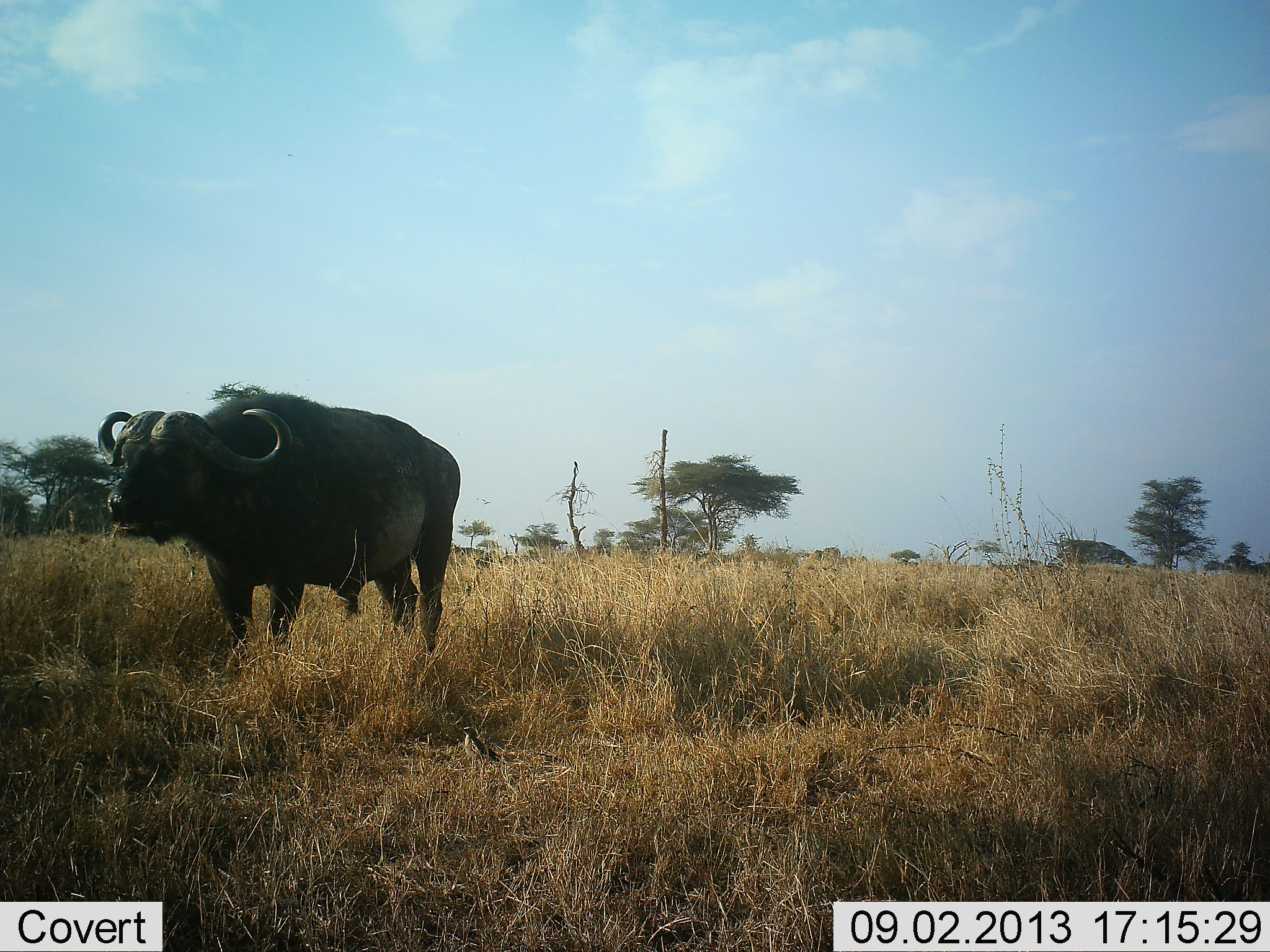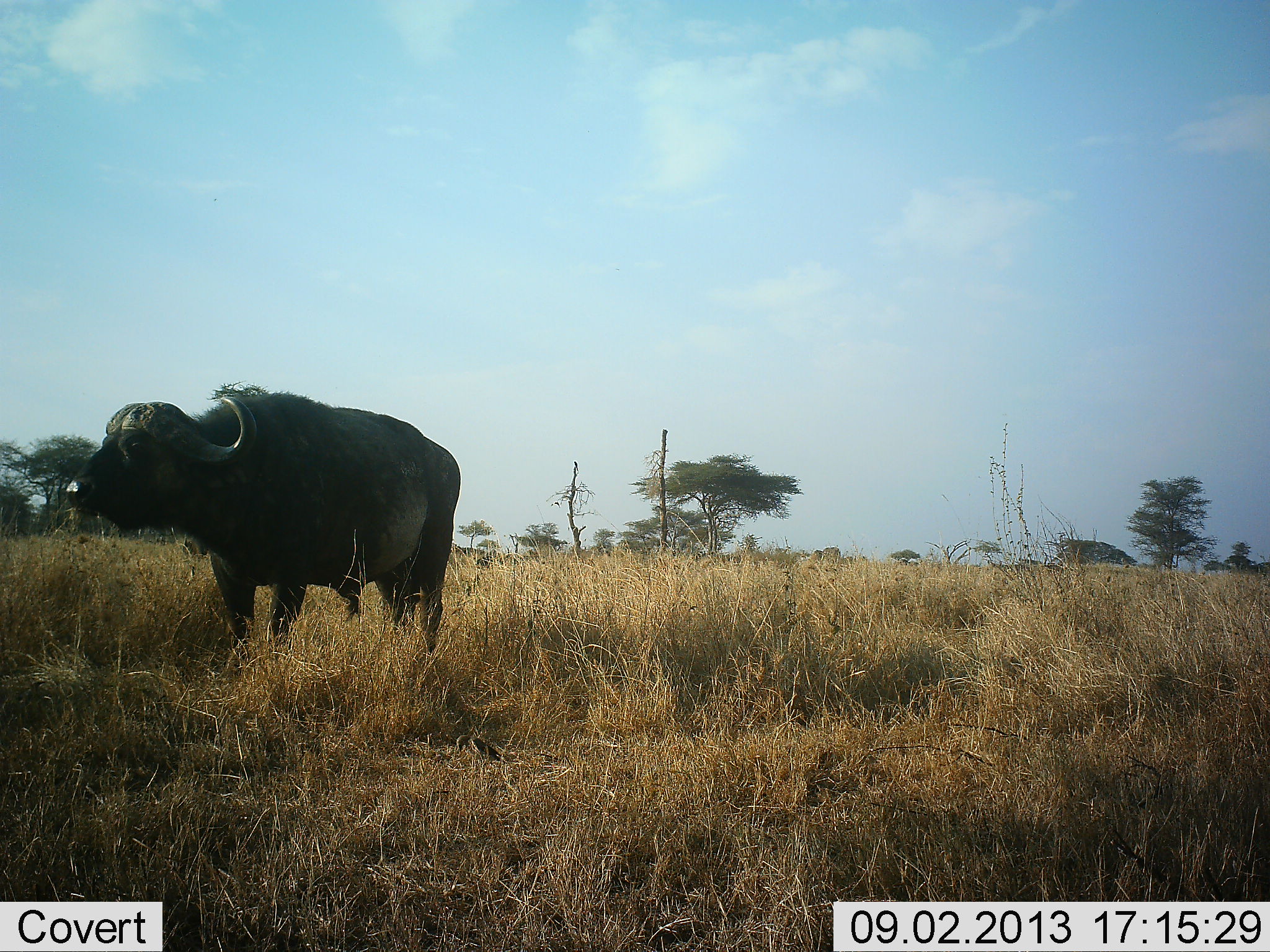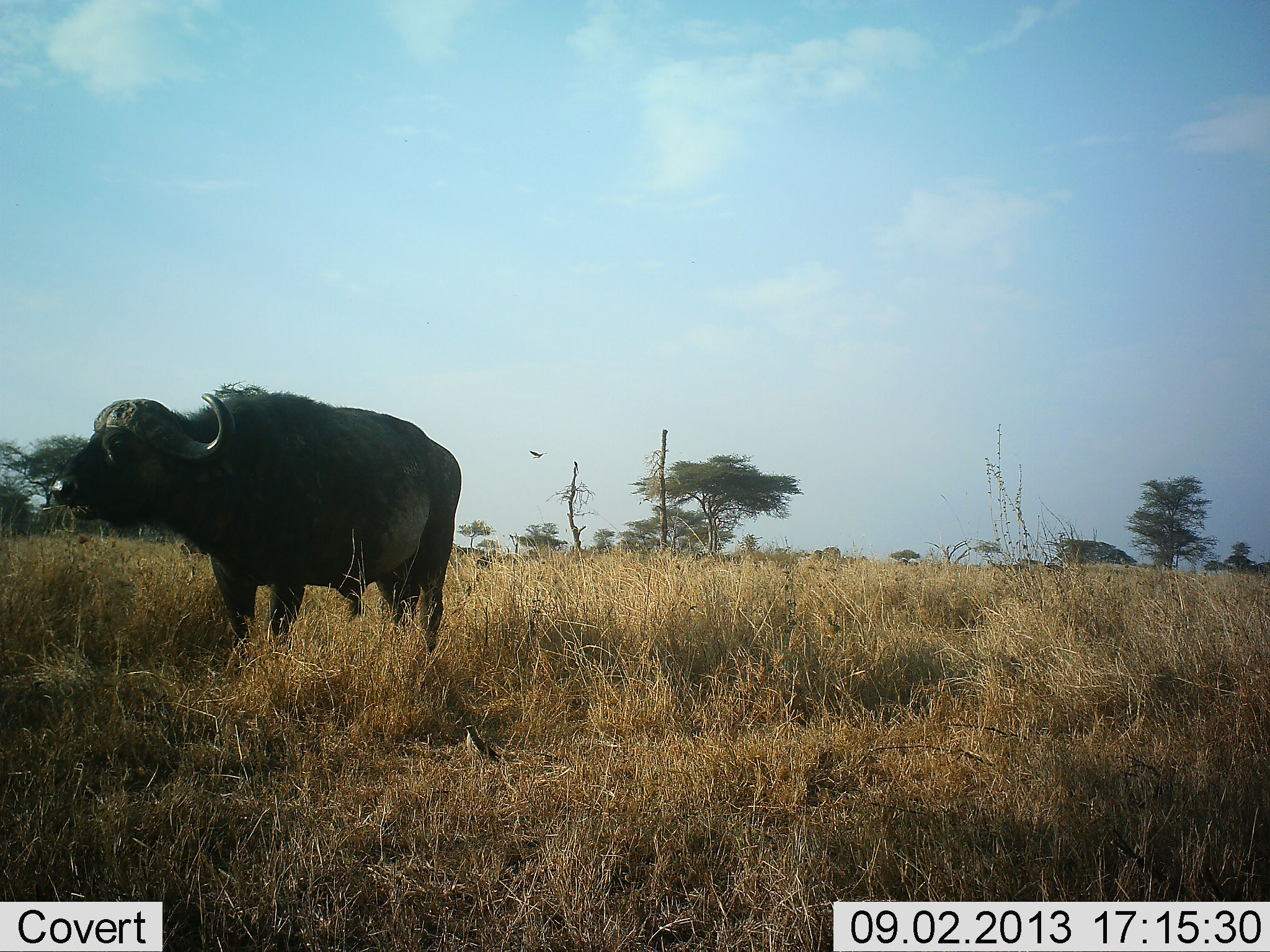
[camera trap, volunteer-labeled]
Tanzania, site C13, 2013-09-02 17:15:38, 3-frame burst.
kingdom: Animalia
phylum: Chordata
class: Mammalia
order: Artiodactyla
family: Bovidae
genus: Syncerus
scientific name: Syncerus caffer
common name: cape buffalo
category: buffalo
Buffalo (cape buffalo) (Syncerus caffer), count 1. Behavior (volunteer vote fractions): standing 100%, resting 0%, moving 5%, interacting 0%. Young present (vote fraction): 0%. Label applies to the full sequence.